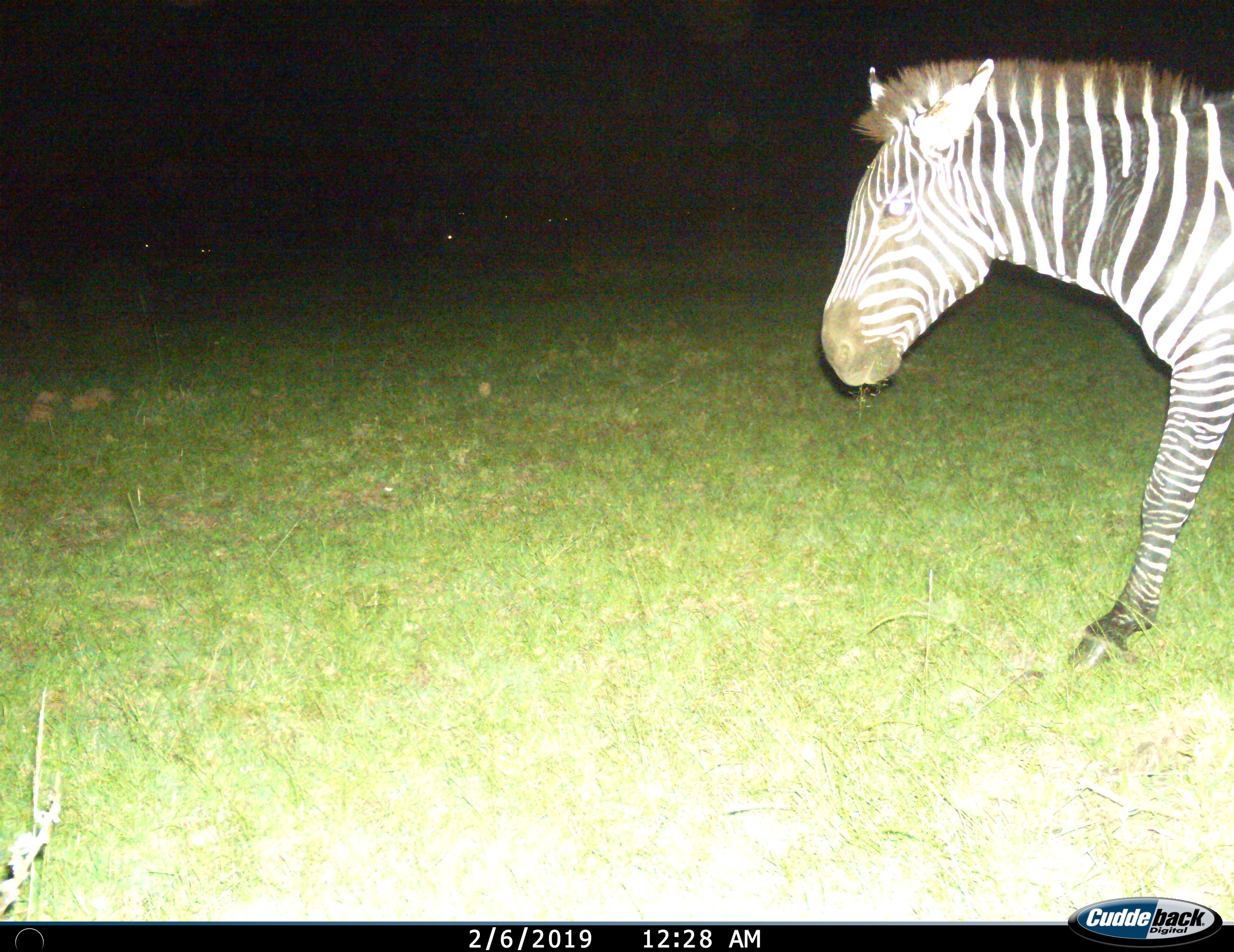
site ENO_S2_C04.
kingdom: Animalia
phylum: Chordata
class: Mammalia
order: Perissodactyla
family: Equidae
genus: Equus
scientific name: Equus quagga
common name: plains zebra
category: zebraplains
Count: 1.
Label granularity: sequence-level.